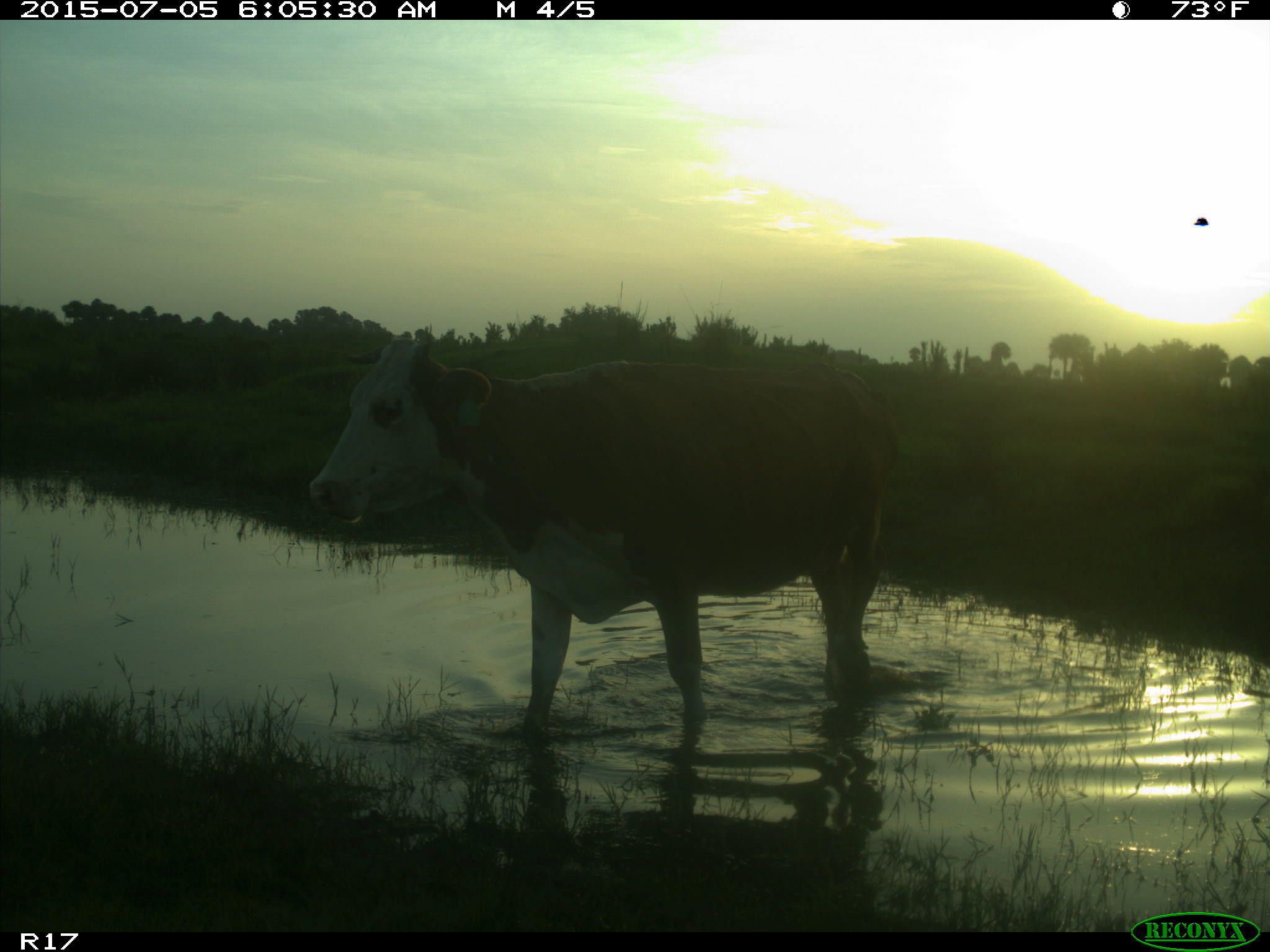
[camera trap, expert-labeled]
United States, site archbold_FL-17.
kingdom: Animalia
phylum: Chordata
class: Mammalia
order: Artiodactyla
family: Bovidae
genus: Bos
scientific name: Bos taurus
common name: domestic cow